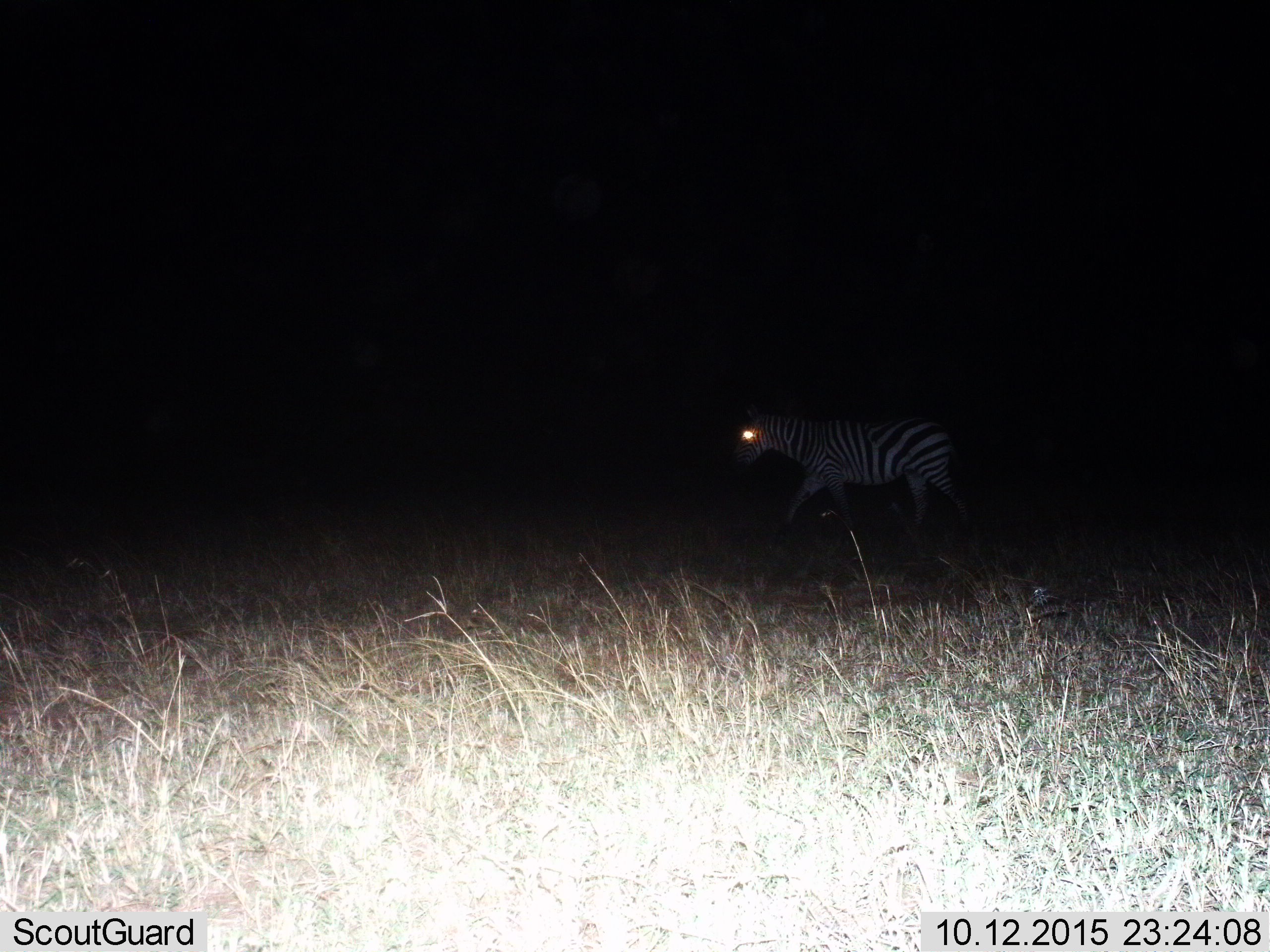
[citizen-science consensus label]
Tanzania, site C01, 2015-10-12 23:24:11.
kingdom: Animalia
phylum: Chordata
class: Mammalia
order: Perissodactyla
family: Equidae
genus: Equus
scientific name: Equus quagga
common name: plains zebra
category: zebra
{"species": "zebra (plains zebra) (Equus quagga)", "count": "1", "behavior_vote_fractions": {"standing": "16%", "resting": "0%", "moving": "84%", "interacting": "0%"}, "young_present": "0%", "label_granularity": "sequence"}